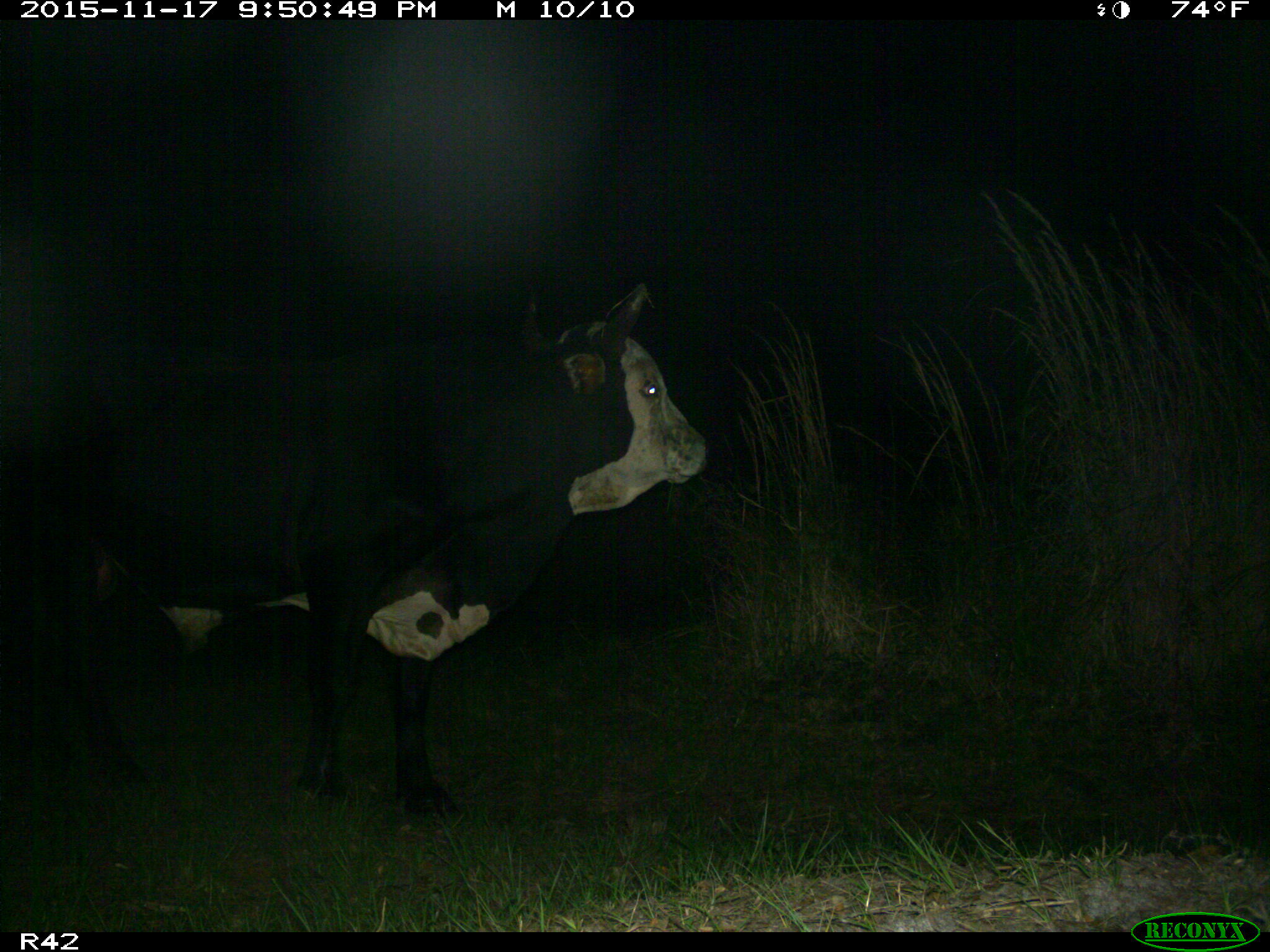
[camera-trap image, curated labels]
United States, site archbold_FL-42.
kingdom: Animalia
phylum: Chordata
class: Mammalia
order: Artiodactyla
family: Bovidae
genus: Bos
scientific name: Bos taurus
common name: domestic cow